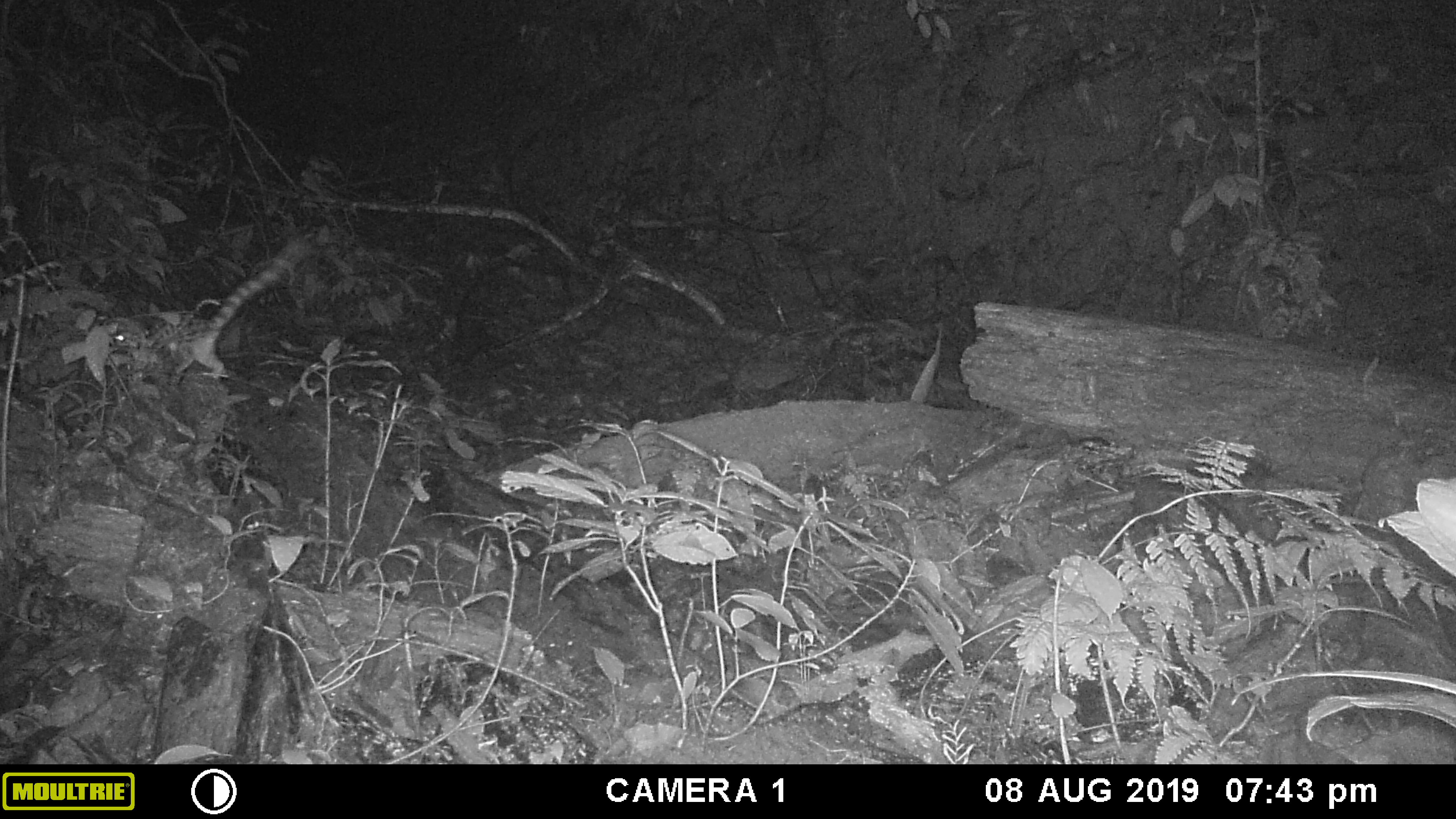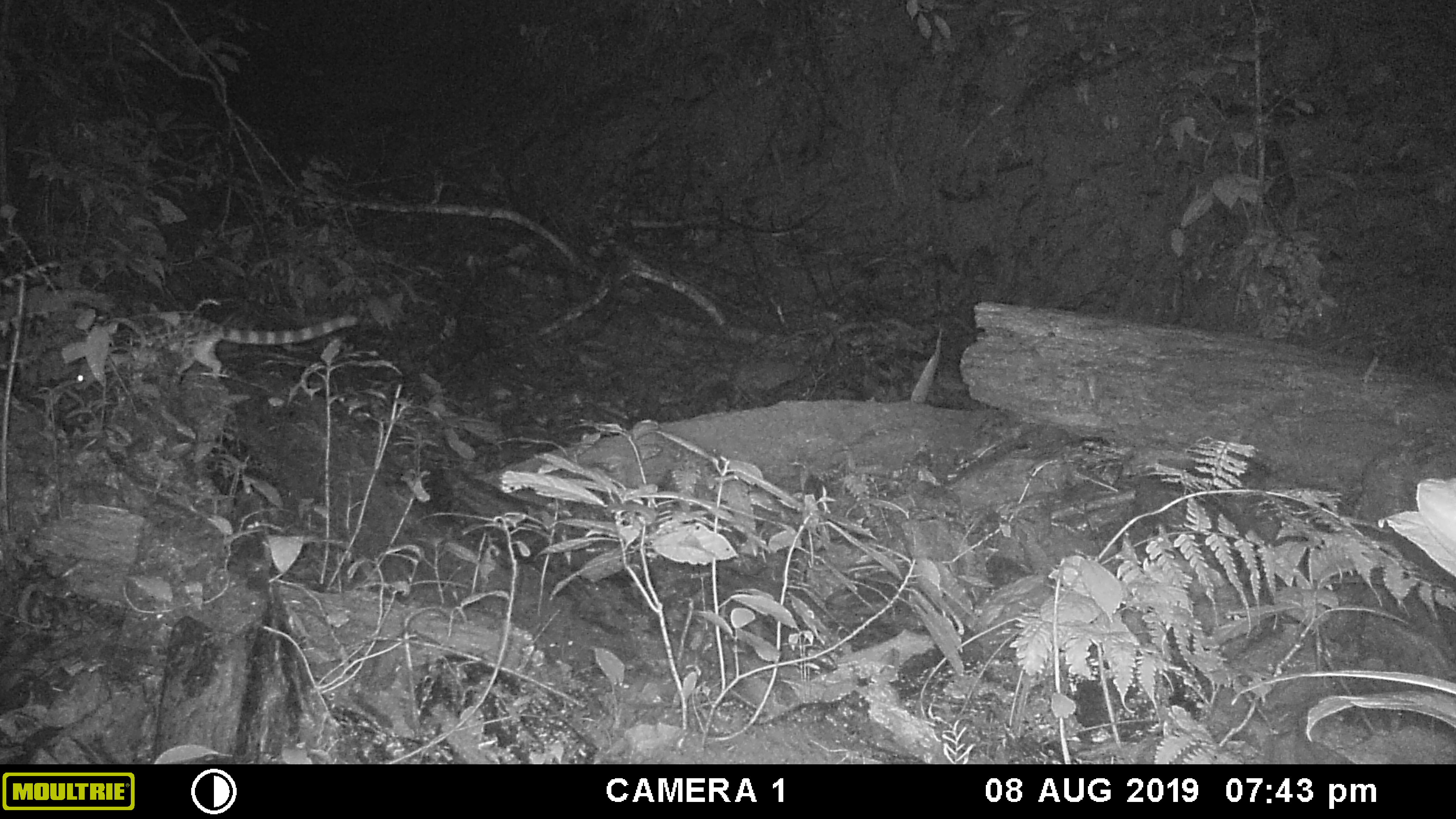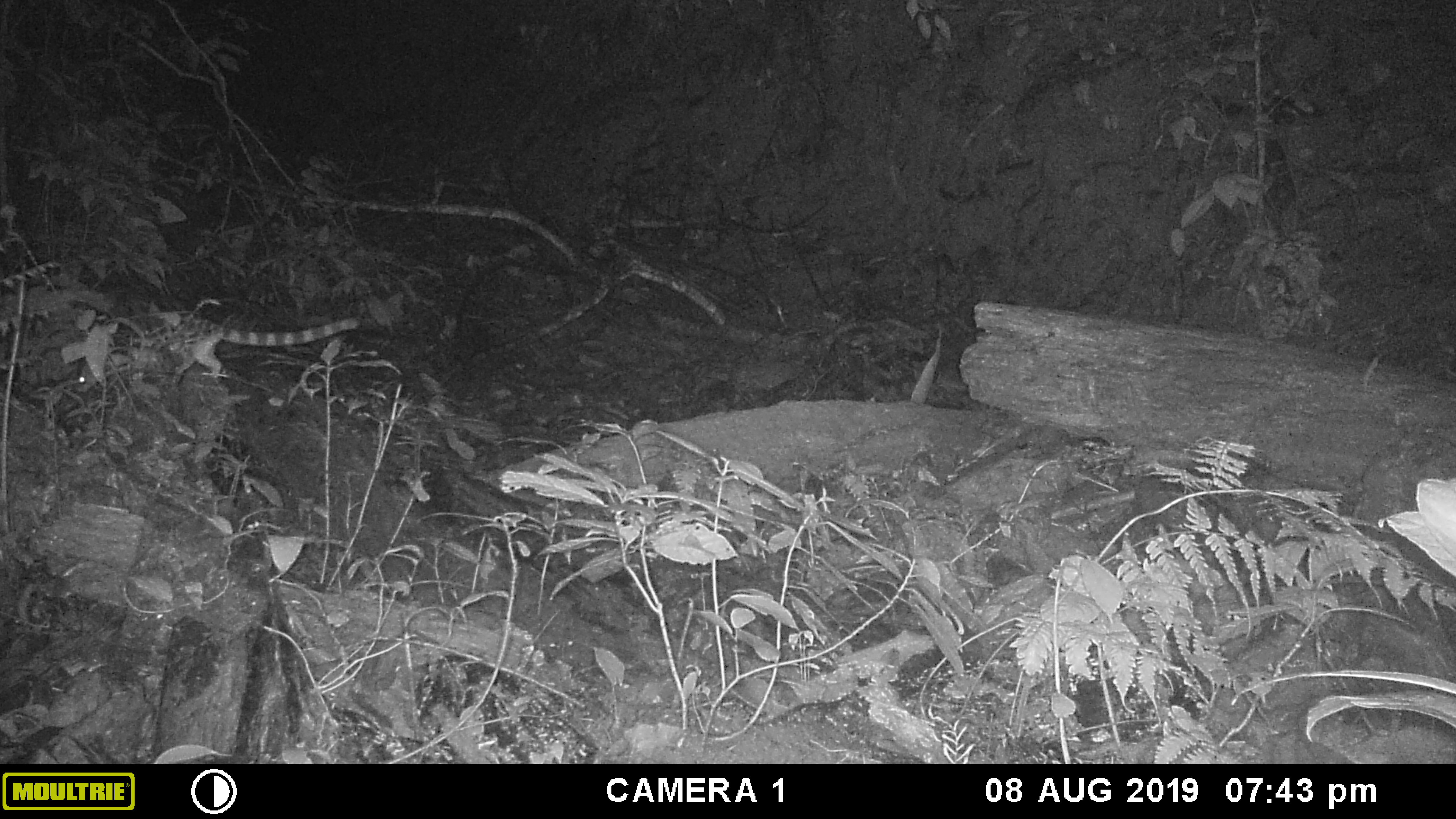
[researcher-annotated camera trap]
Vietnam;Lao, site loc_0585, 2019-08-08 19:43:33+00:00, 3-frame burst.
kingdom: Animalia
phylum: Chordata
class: Mammalia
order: Carnivora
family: Prionodontidae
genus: Prionodon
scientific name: Prionodon pardicolor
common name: spotted linsang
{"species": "spotted linsang (Prionodon pardicolor)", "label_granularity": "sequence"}